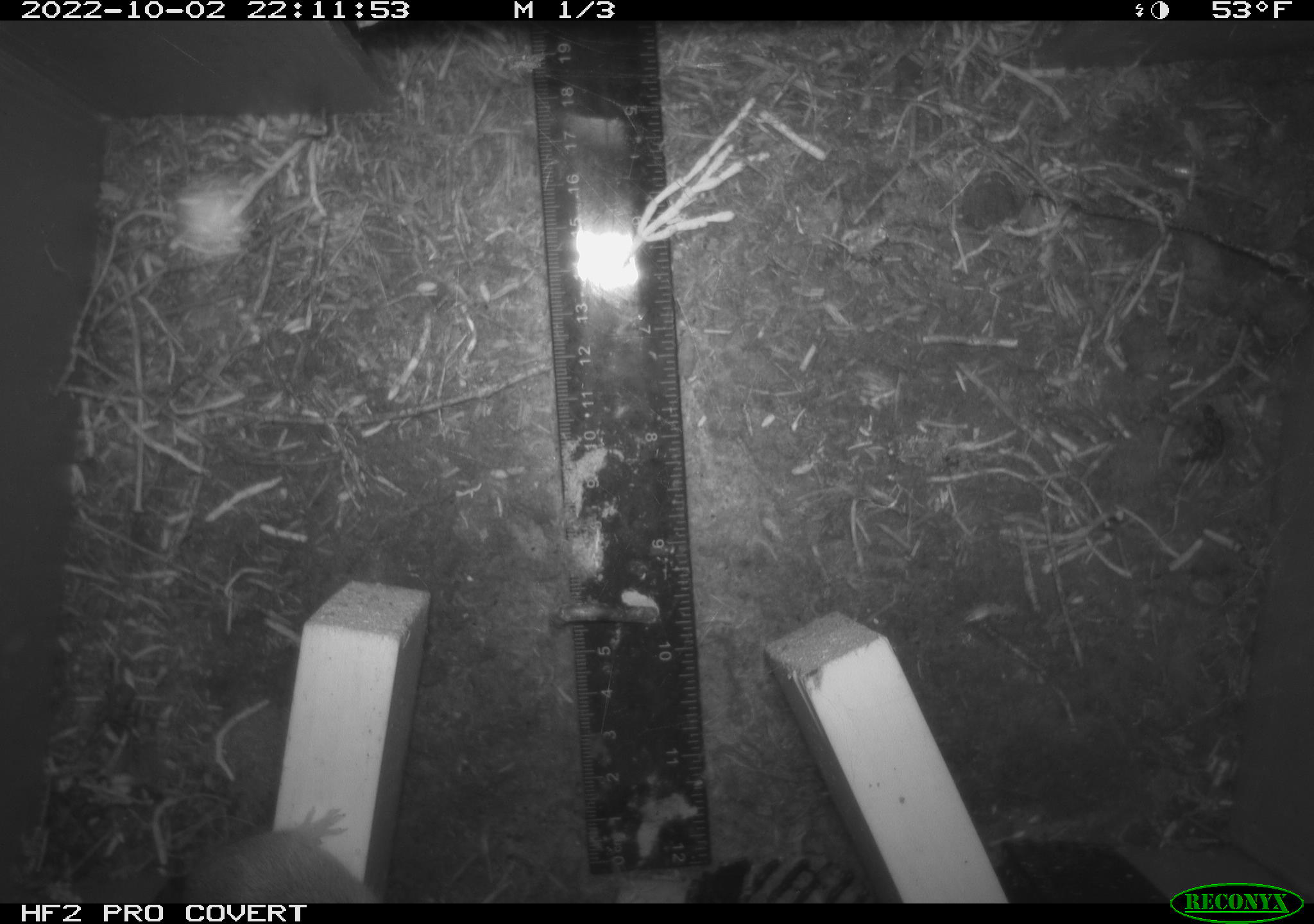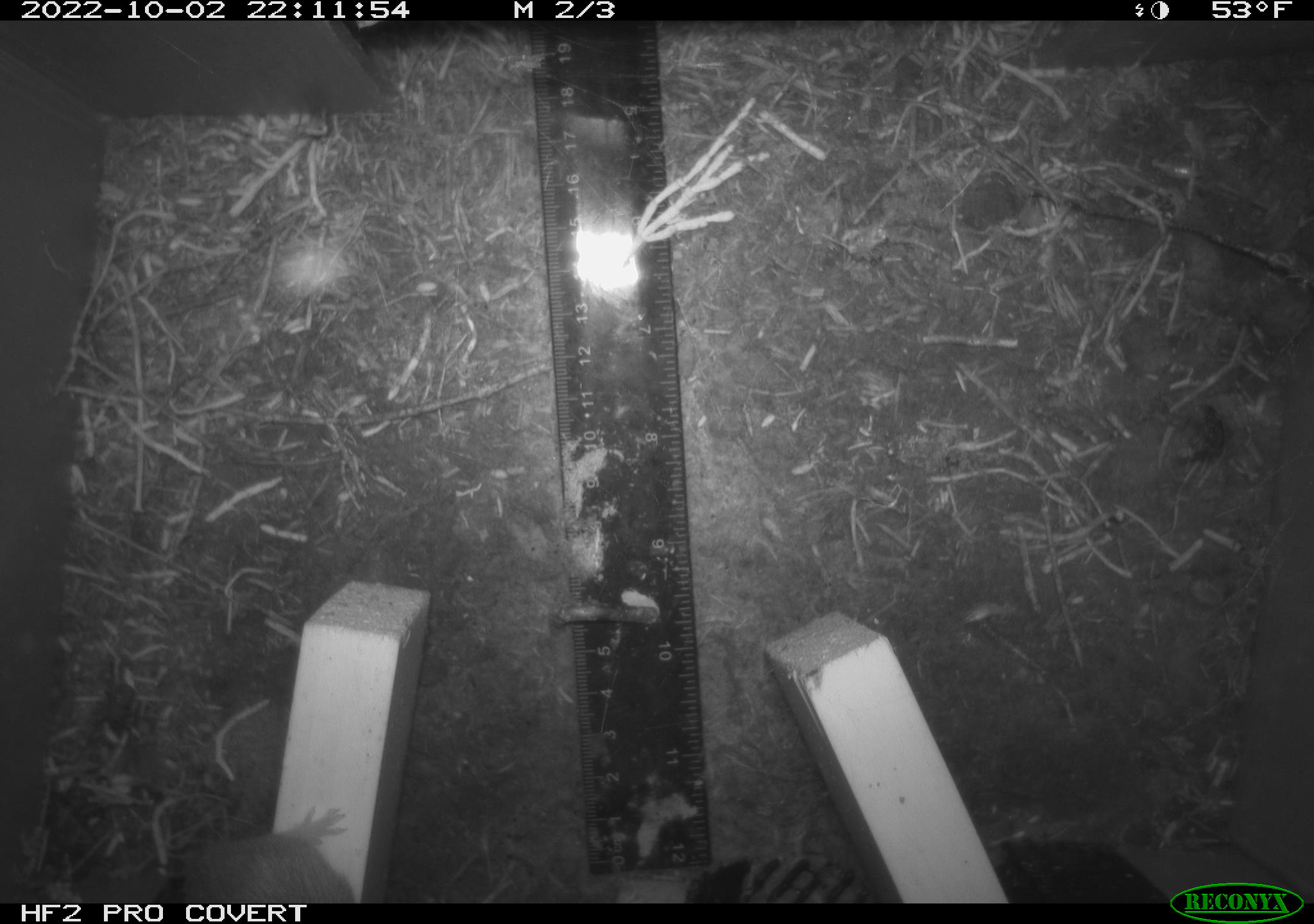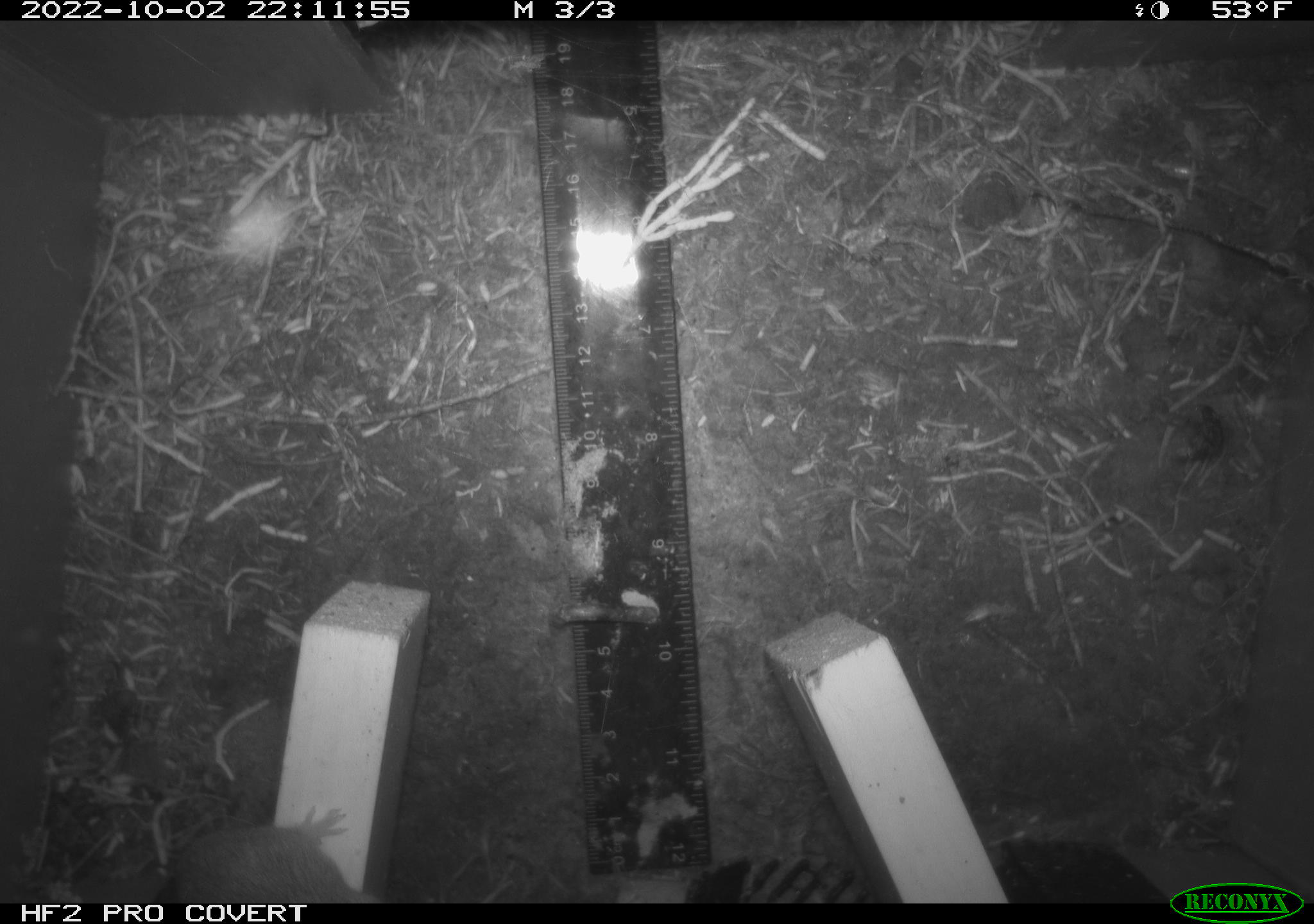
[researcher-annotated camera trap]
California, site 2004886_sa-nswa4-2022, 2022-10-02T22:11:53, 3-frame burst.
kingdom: Animalia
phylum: Chordata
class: Mammalia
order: Rodentia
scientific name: Rodentia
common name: rodent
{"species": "rodent (Rodentia)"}